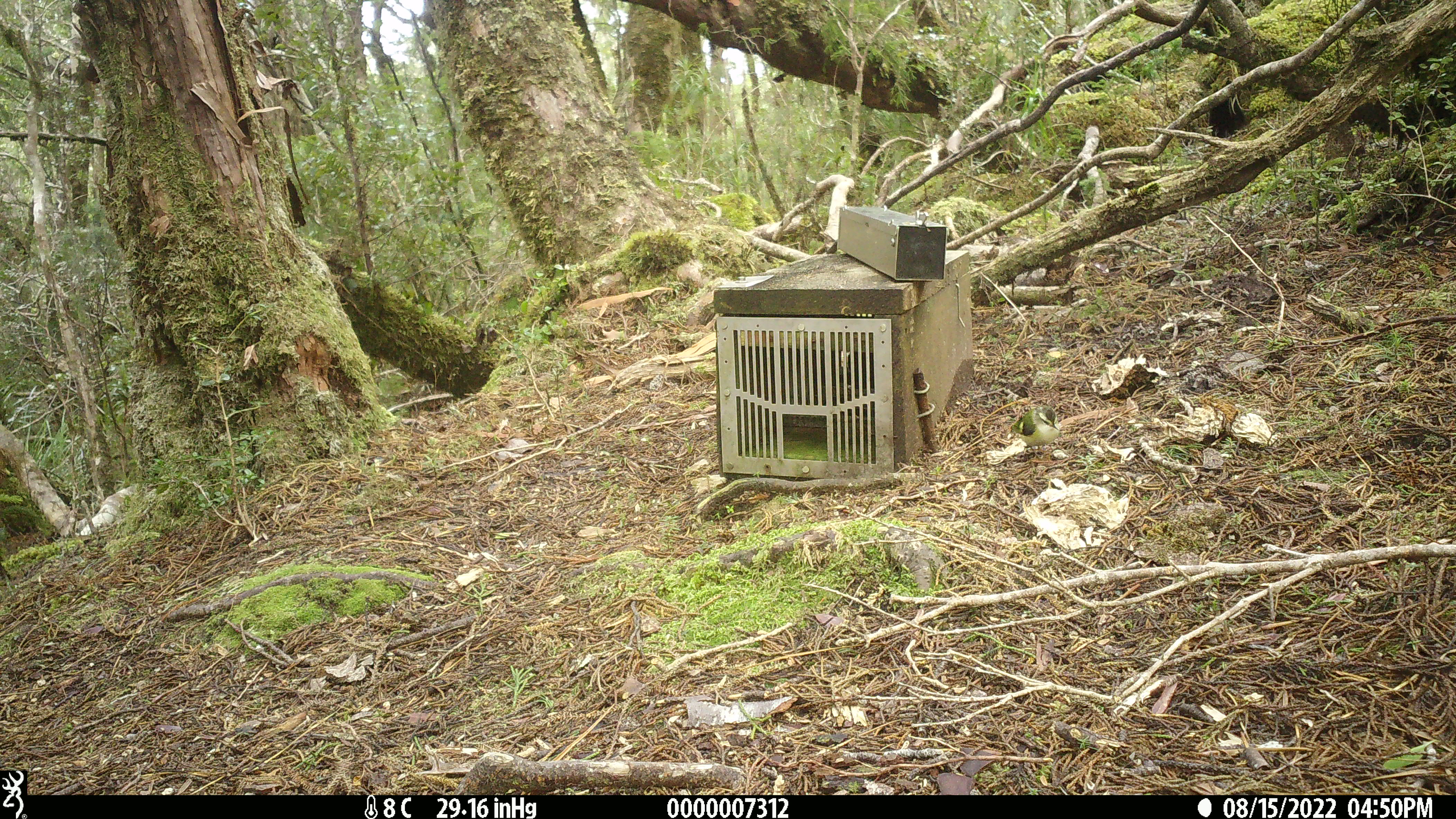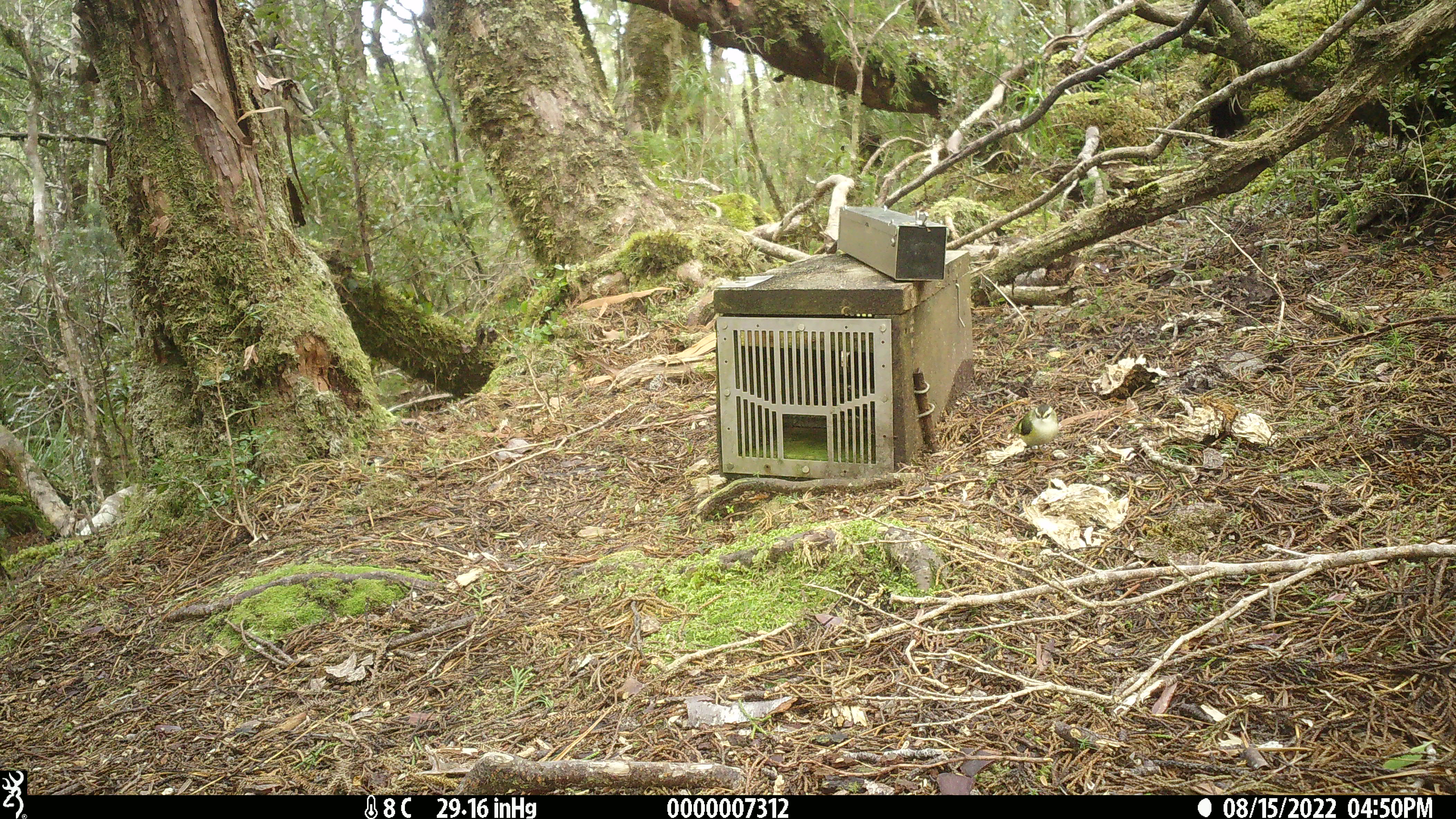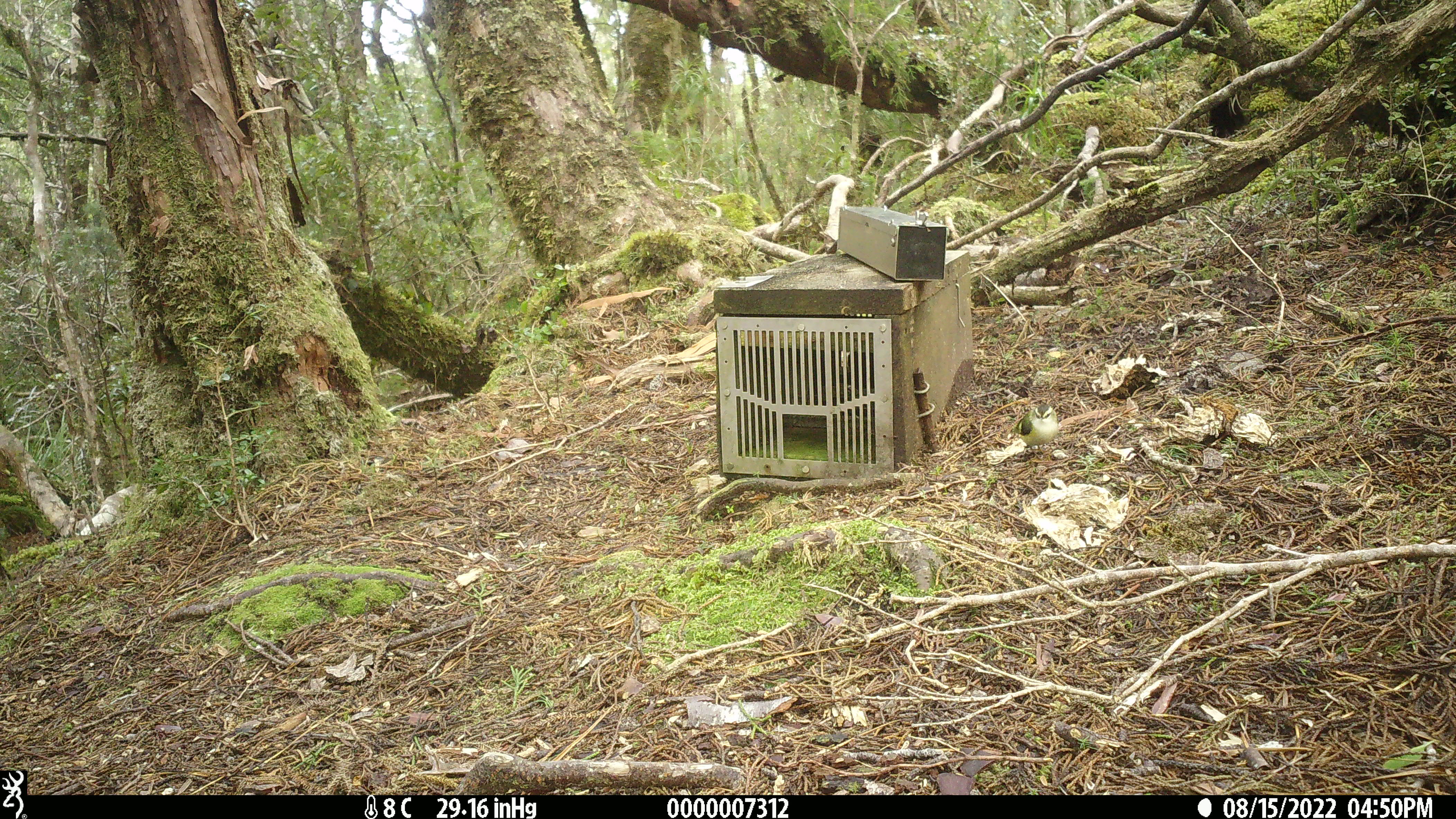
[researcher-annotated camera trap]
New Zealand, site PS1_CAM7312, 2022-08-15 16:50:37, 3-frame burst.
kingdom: Animalia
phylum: Chordata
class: Aves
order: Passeriformes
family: Acanthisittidae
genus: Acanthisitta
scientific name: Acanthisitta chloris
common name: rifleman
Rifleman (Acanthisitta chloris).